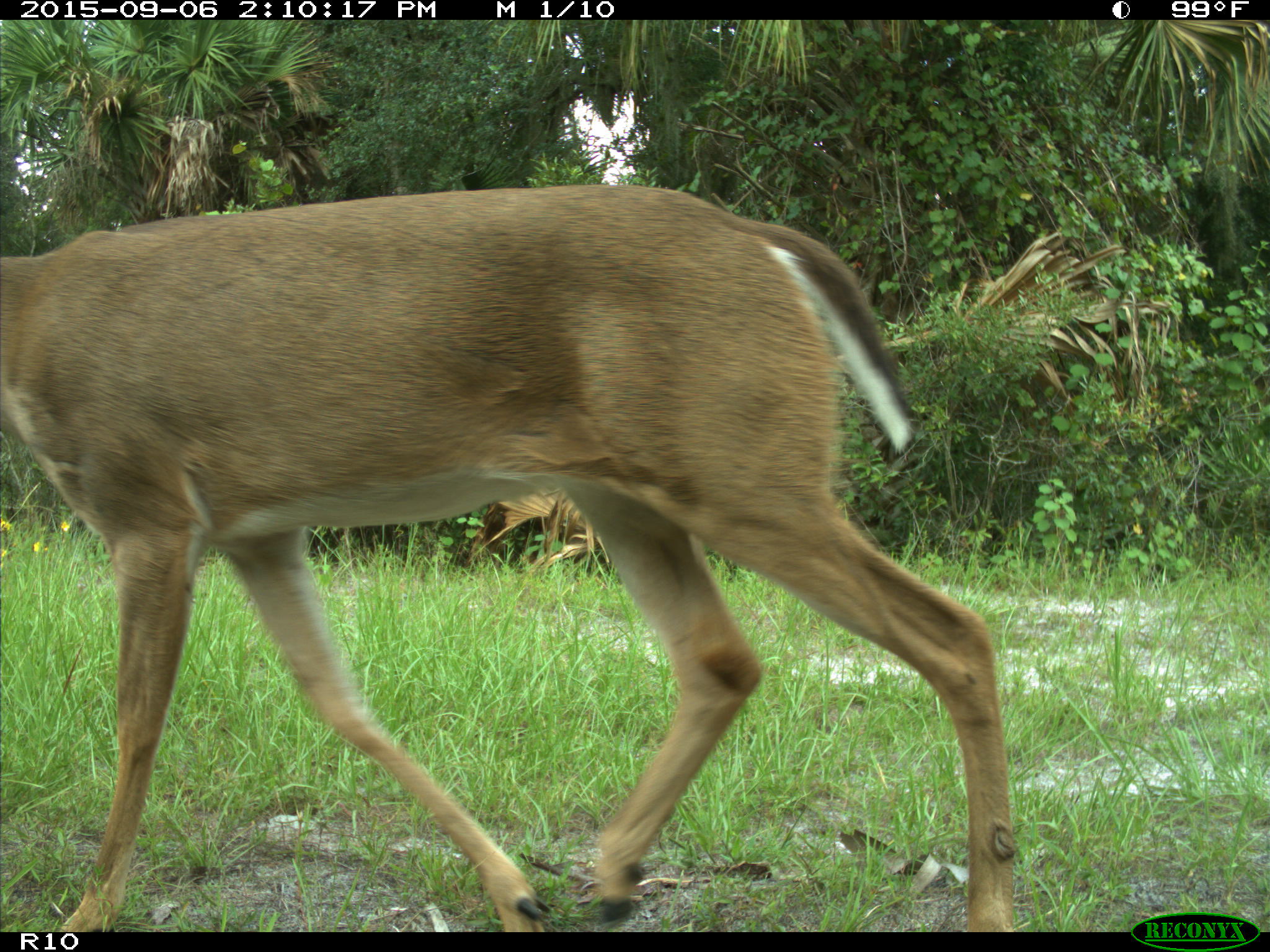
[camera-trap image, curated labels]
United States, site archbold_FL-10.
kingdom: Animalia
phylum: Chordata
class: Mammalia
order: Artiodactyla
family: Cervidae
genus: Odocoileus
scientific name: Odocoileus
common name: deer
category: unidentified deer